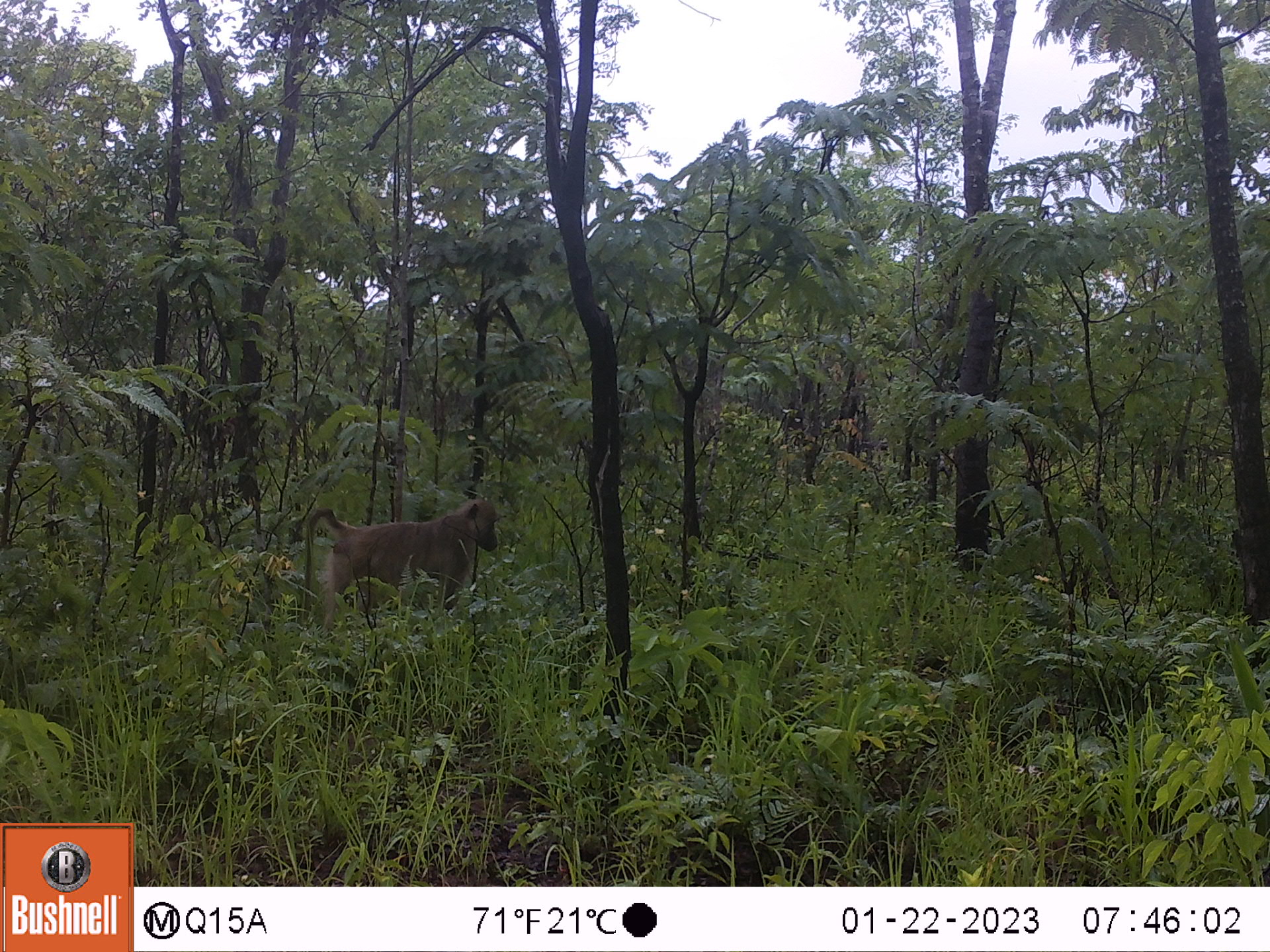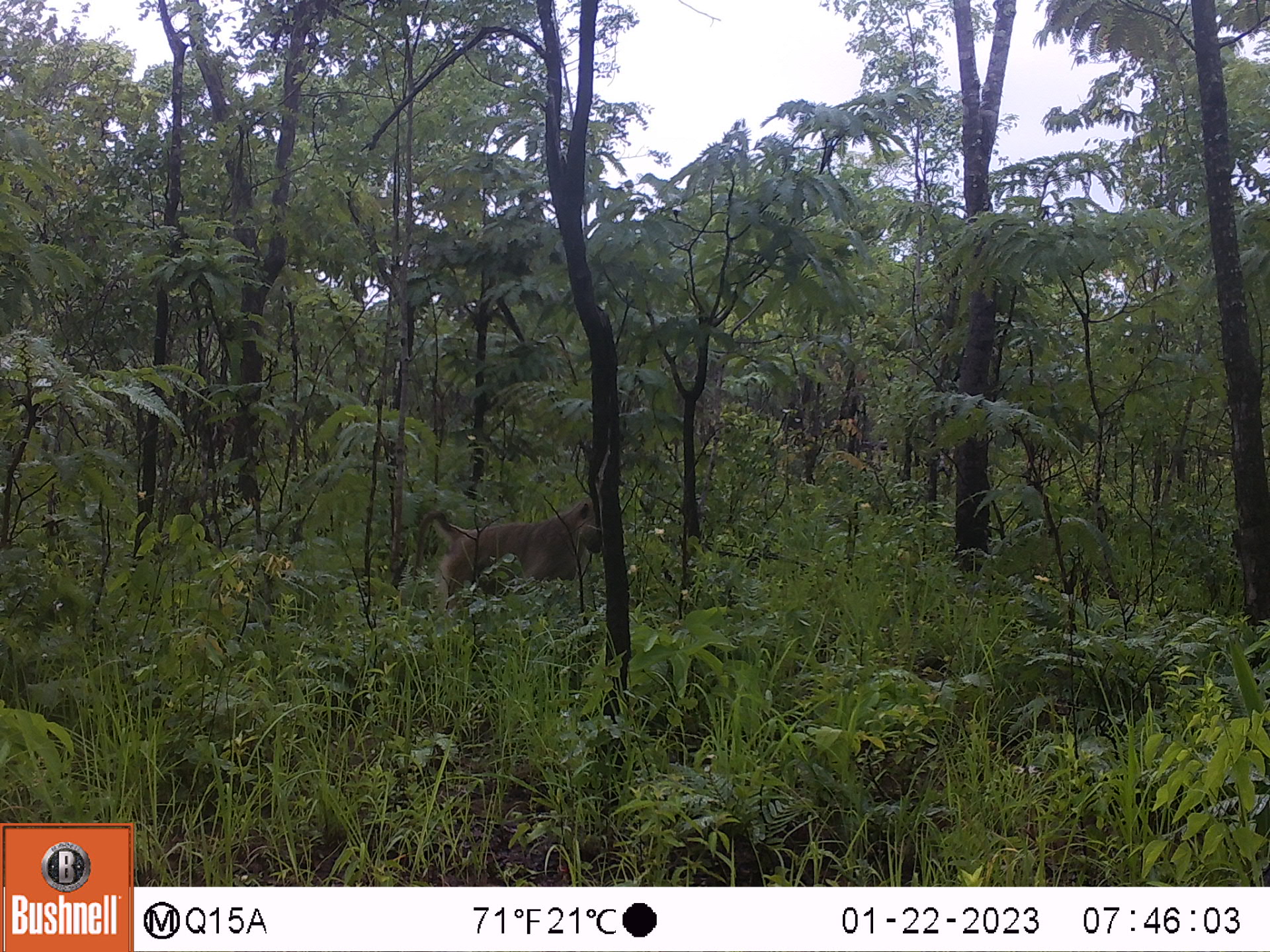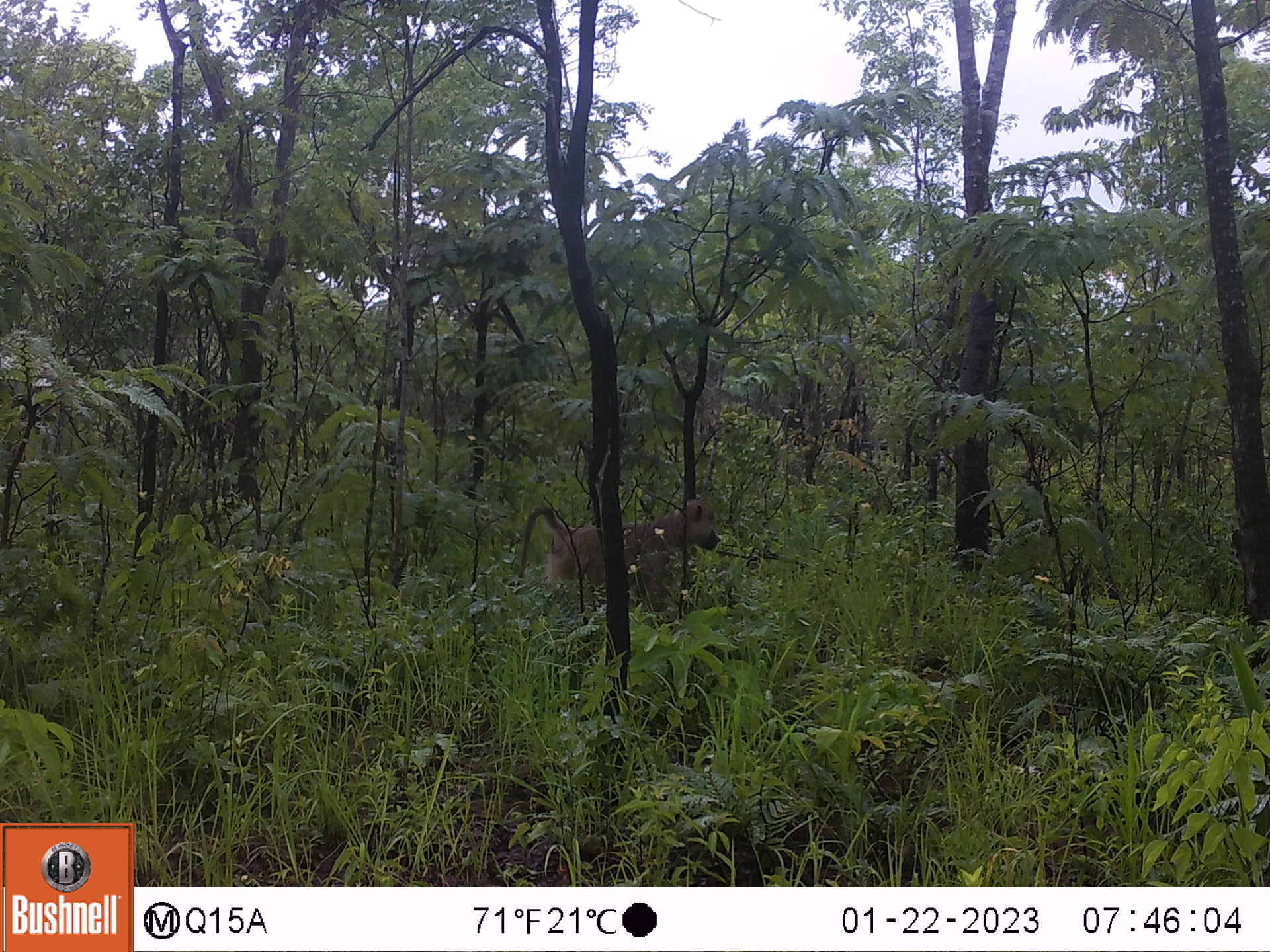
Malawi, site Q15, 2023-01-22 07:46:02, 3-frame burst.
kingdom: Animalia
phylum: Chordata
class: Mammalia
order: Primates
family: Cercopithecidae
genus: Papio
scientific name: Papio cynocephalus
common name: yellow baboon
Yellow baboon (Papio cynocephalus), count 1.